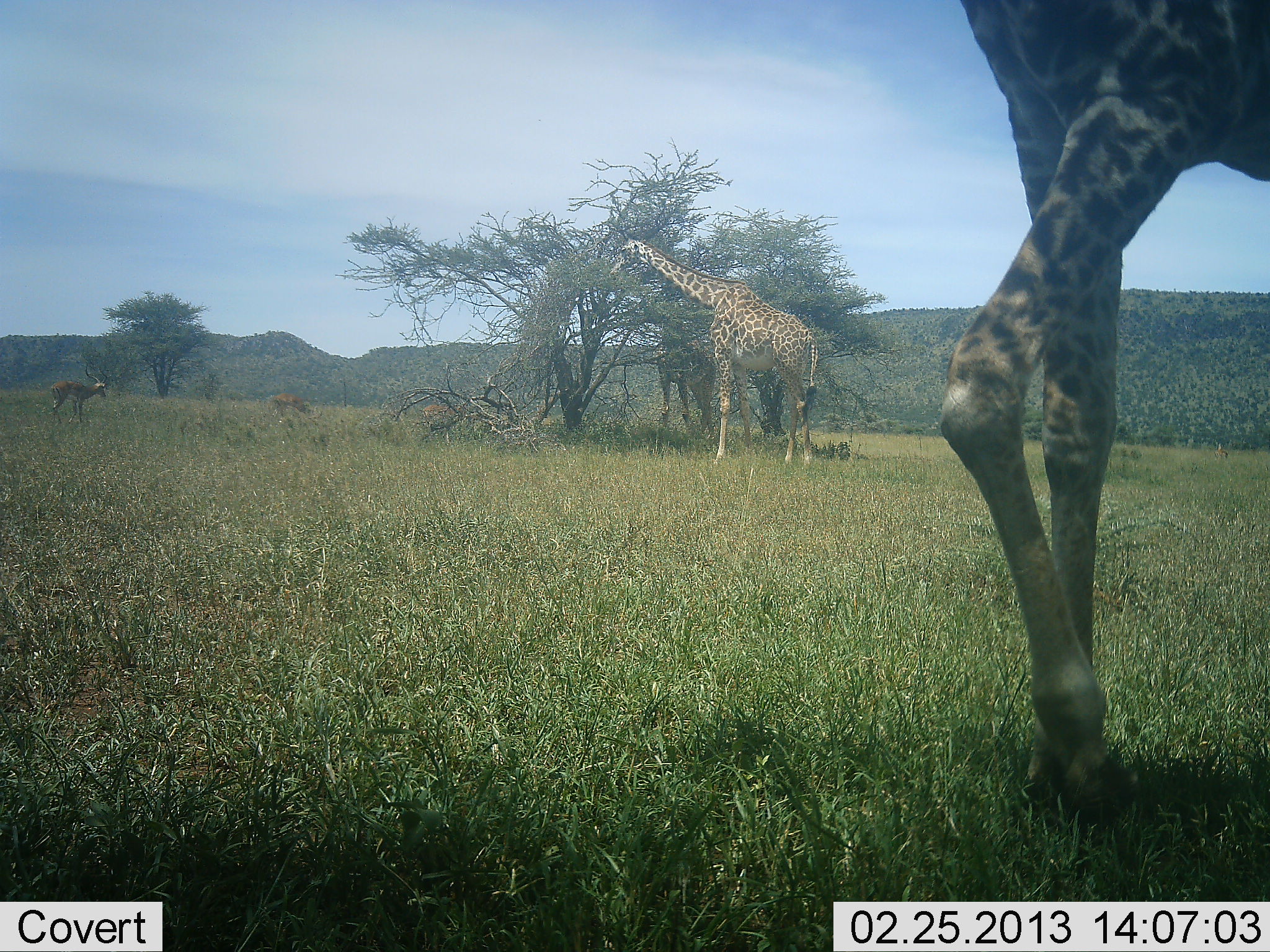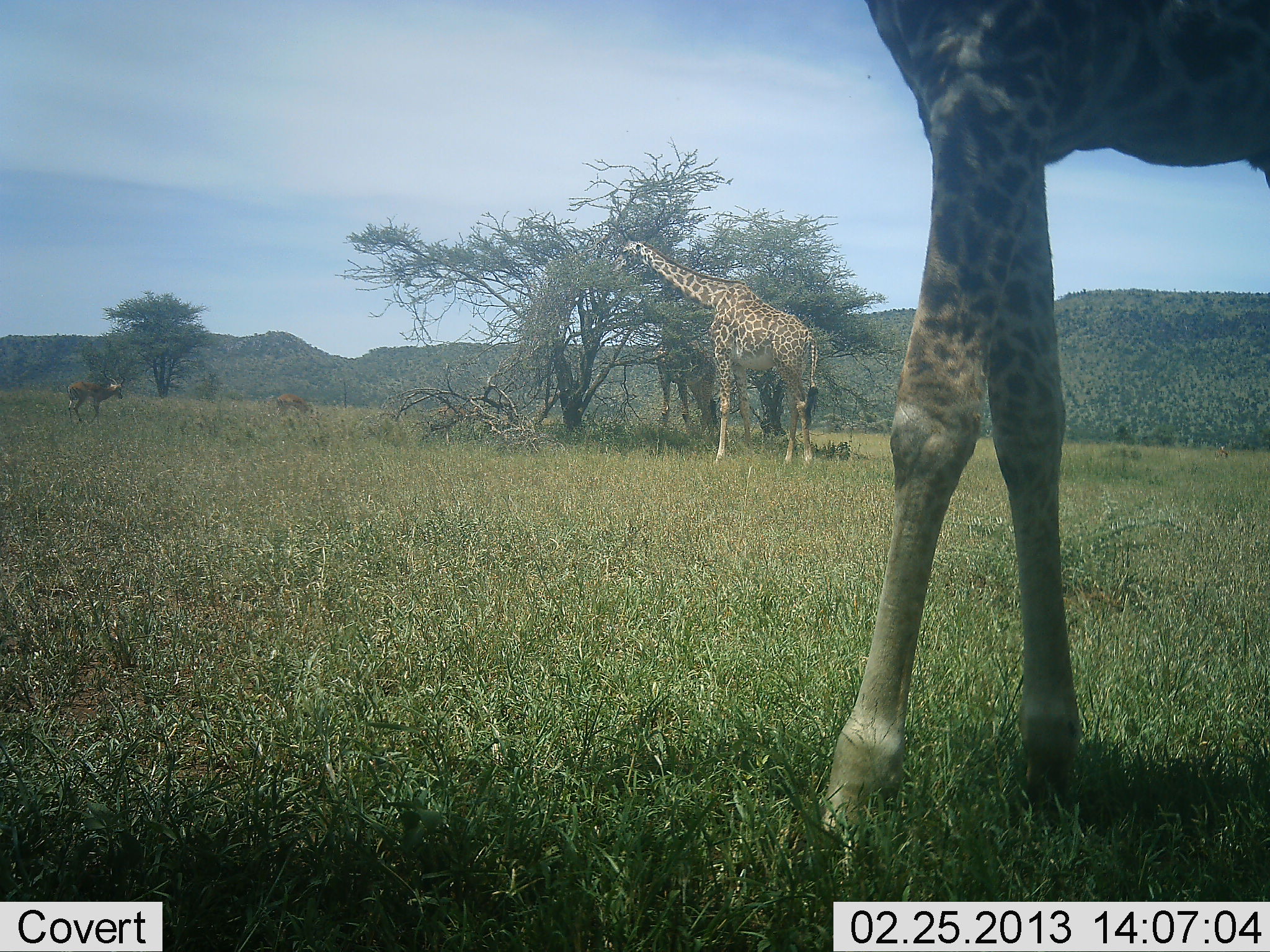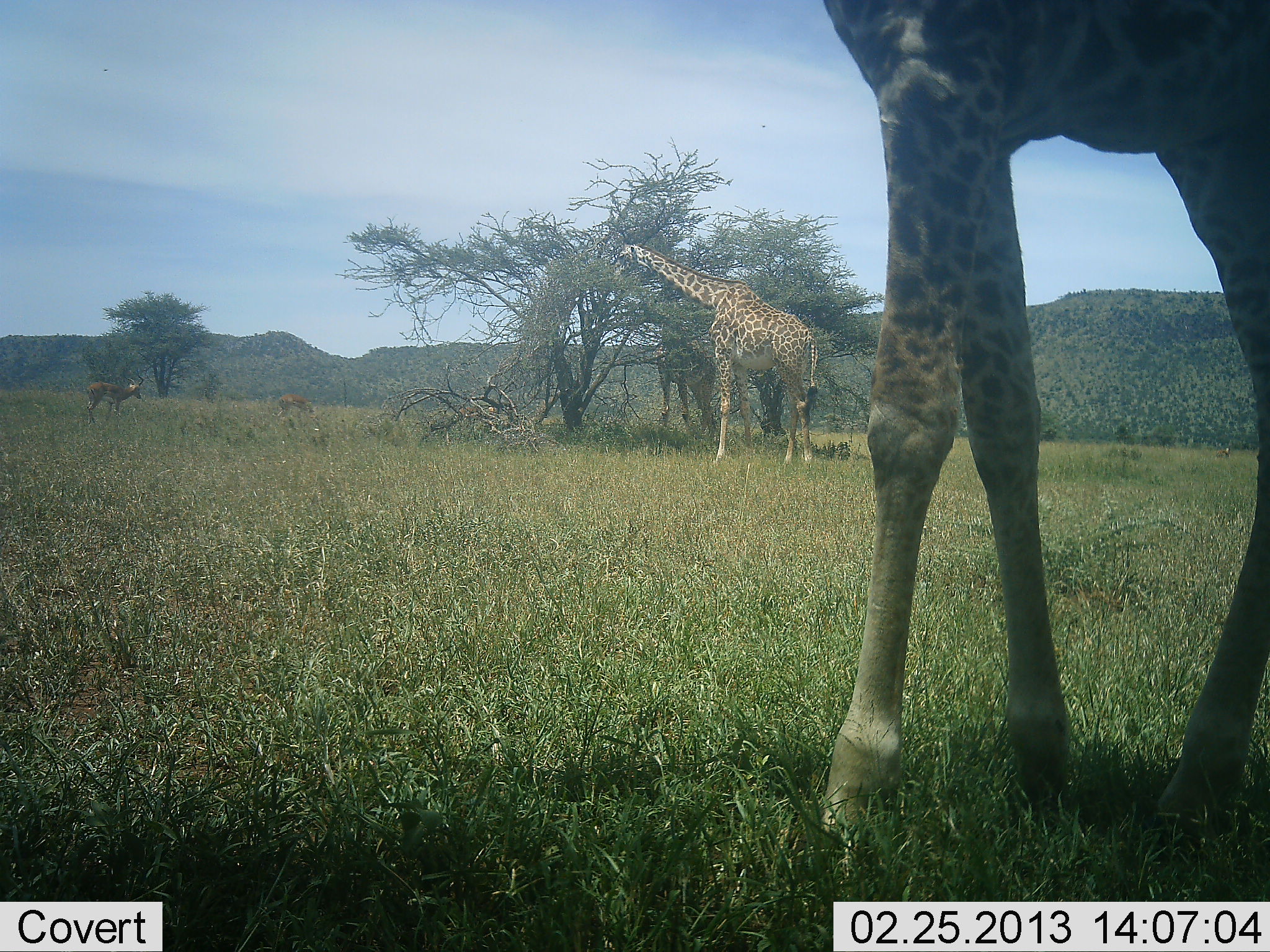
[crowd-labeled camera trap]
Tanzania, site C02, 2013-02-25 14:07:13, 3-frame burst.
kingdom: Animalia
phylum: Chordata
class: Mammalia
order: Artiodactyla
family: Giraffidae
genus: Giraffa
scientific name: Giraffa camelopardalis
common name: giraffe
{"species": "giraffe (Giraffa camelopardalis)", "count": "2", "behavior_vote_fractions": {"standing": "44%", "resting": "0%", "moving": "28%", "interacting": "0%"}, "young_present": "0%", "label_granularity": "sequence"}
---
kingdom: Animalia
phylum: Chordata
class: Mammalia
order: Artiodactyla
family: Bovidae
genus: Aepyceros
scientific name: Aepyceros melampus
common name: impala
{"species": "impala (Aepyceros melampus)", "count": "2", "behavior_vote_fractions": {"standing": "44%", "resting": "0%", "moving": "33%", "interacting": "0%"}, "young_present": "0%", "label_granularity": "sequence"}